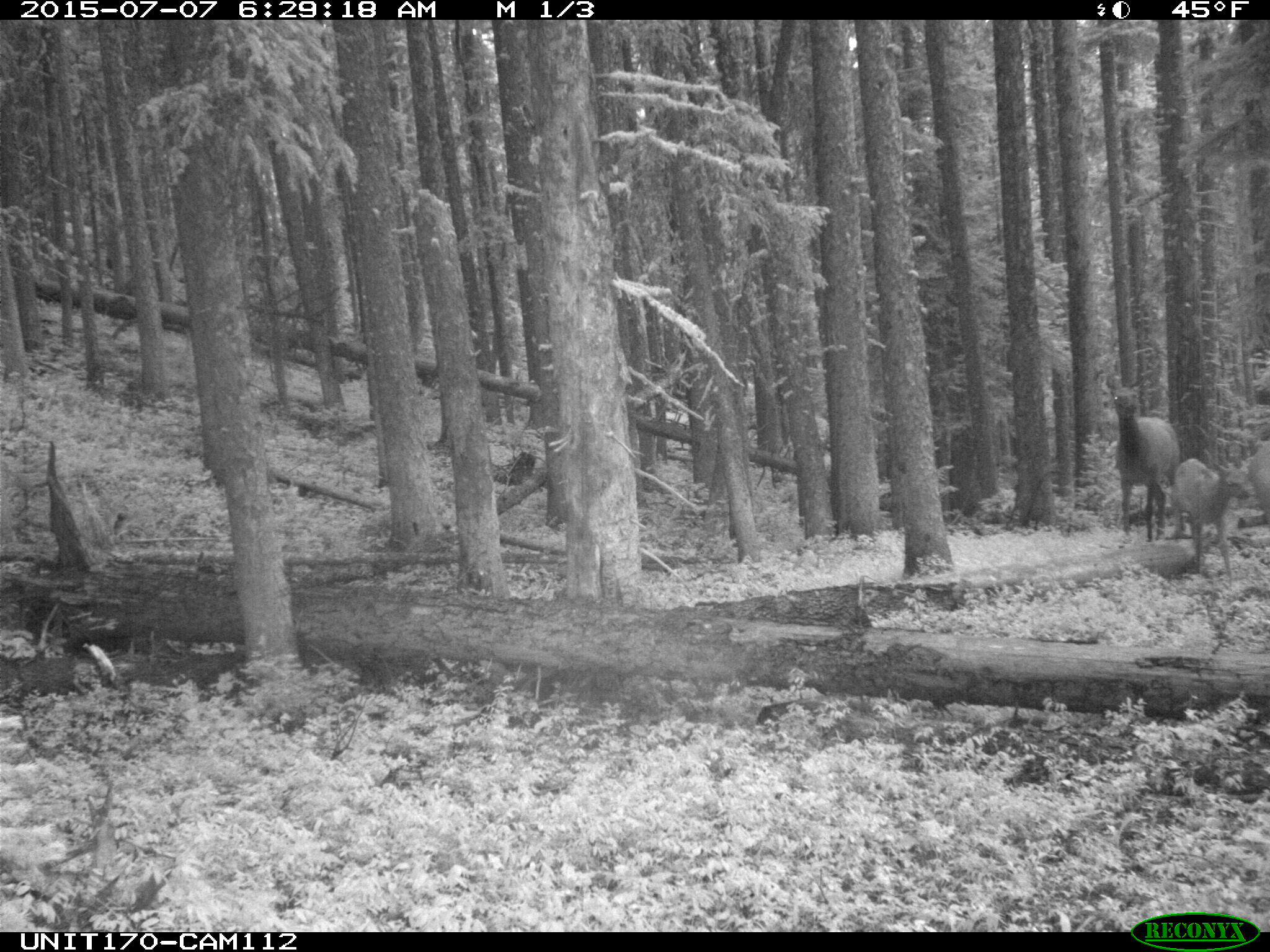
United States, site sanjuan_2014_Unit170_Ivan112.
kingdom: Animalia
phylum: Chordata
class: Mammalia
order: Artiodactyla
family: Cervidae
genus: Cervus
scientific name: Cervus elaphus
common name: red deer